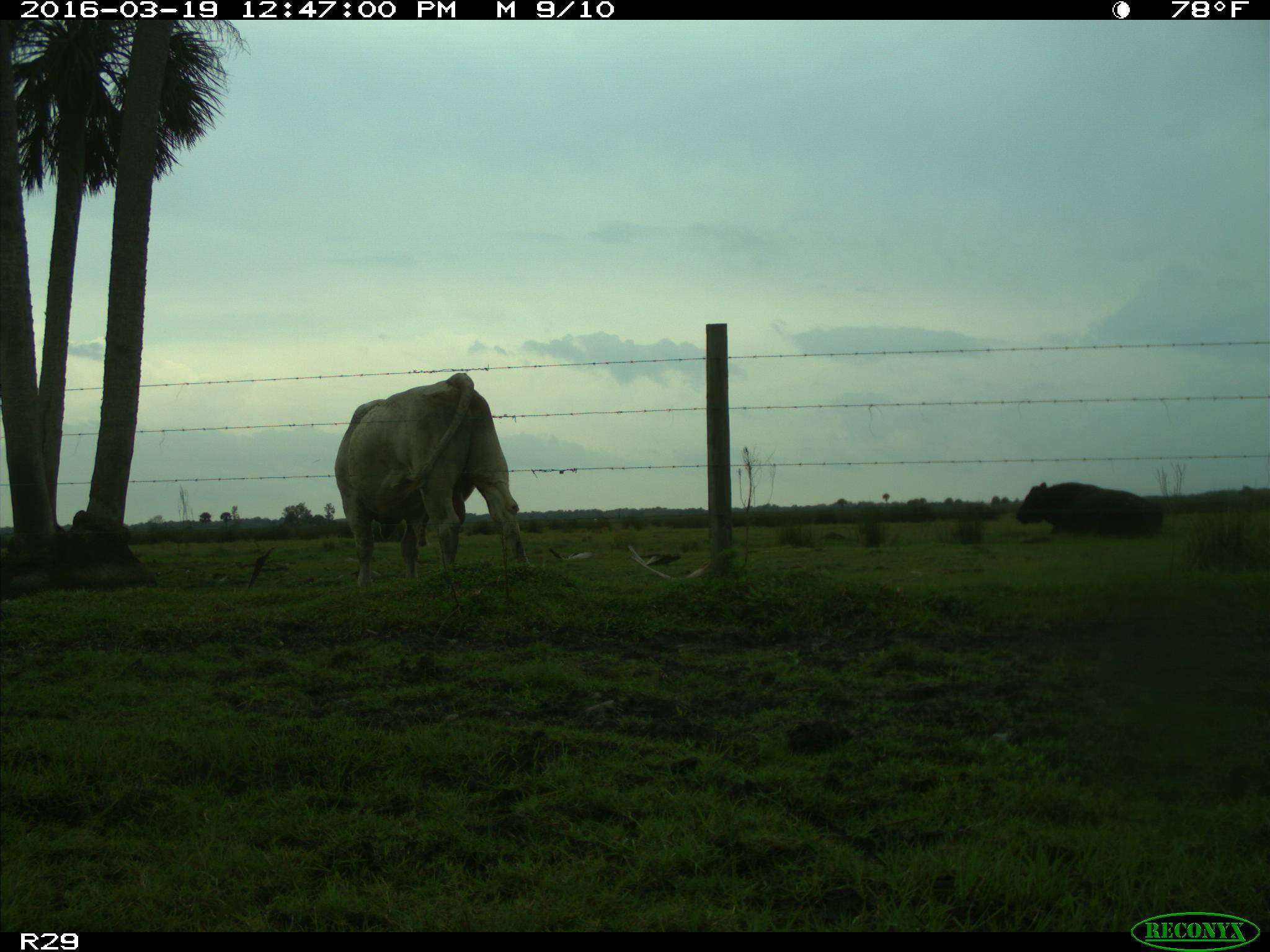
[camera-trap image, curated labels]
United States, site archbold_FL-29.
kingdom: Animalia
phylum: Chordata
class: Mammalia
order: Artiodactyla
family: Bovidae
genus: Bos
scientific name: Bos taurus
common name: domestic cow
Bos taurus (domestic cow).